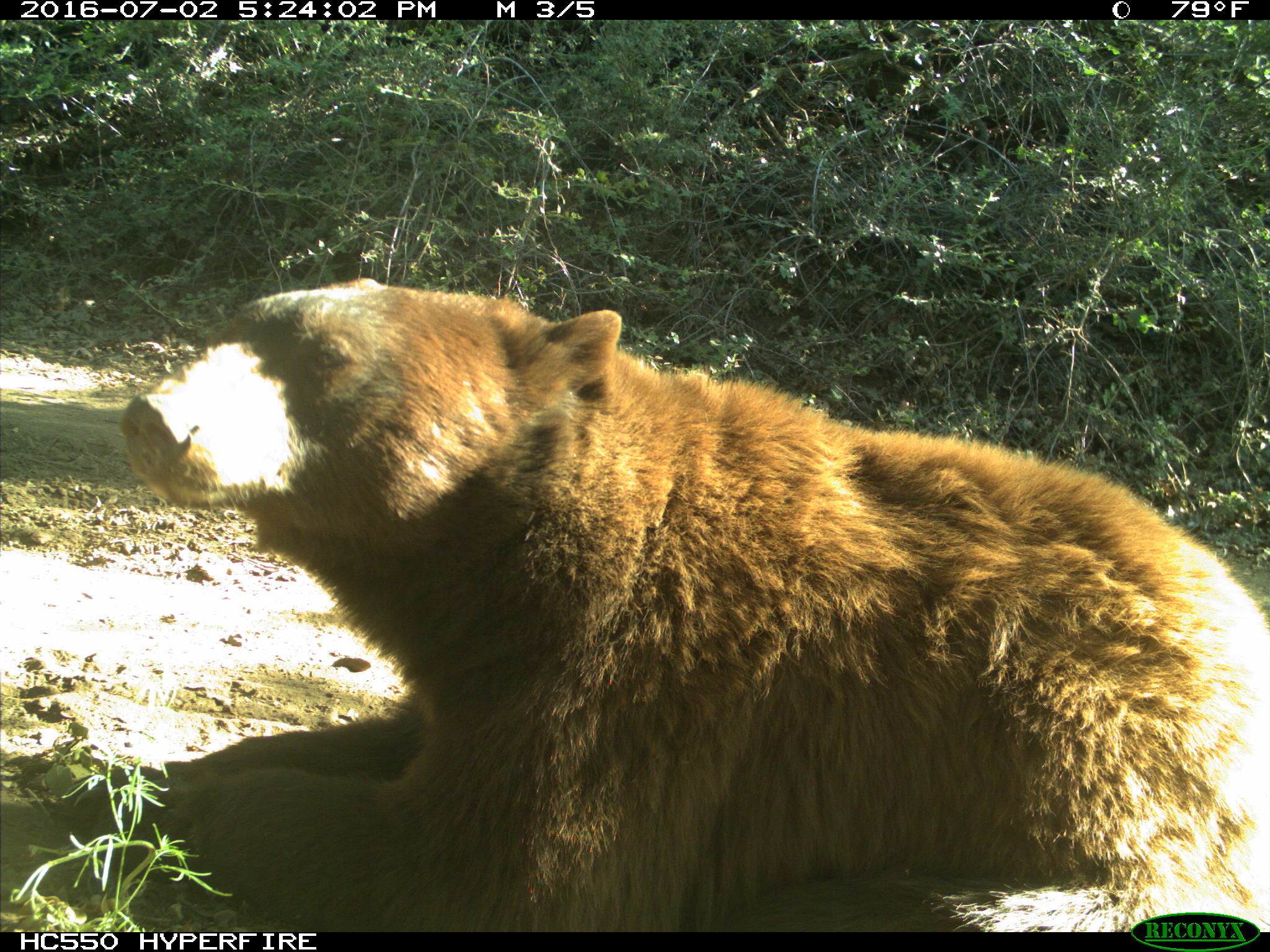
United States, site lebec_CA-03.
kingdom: Animalia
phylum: Chordata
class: Mammalia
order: Carnivora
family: Ursidae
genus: Ursus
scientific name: Ursus americanus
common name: american black bear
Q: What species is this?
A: Ursus americanus (american black bear).